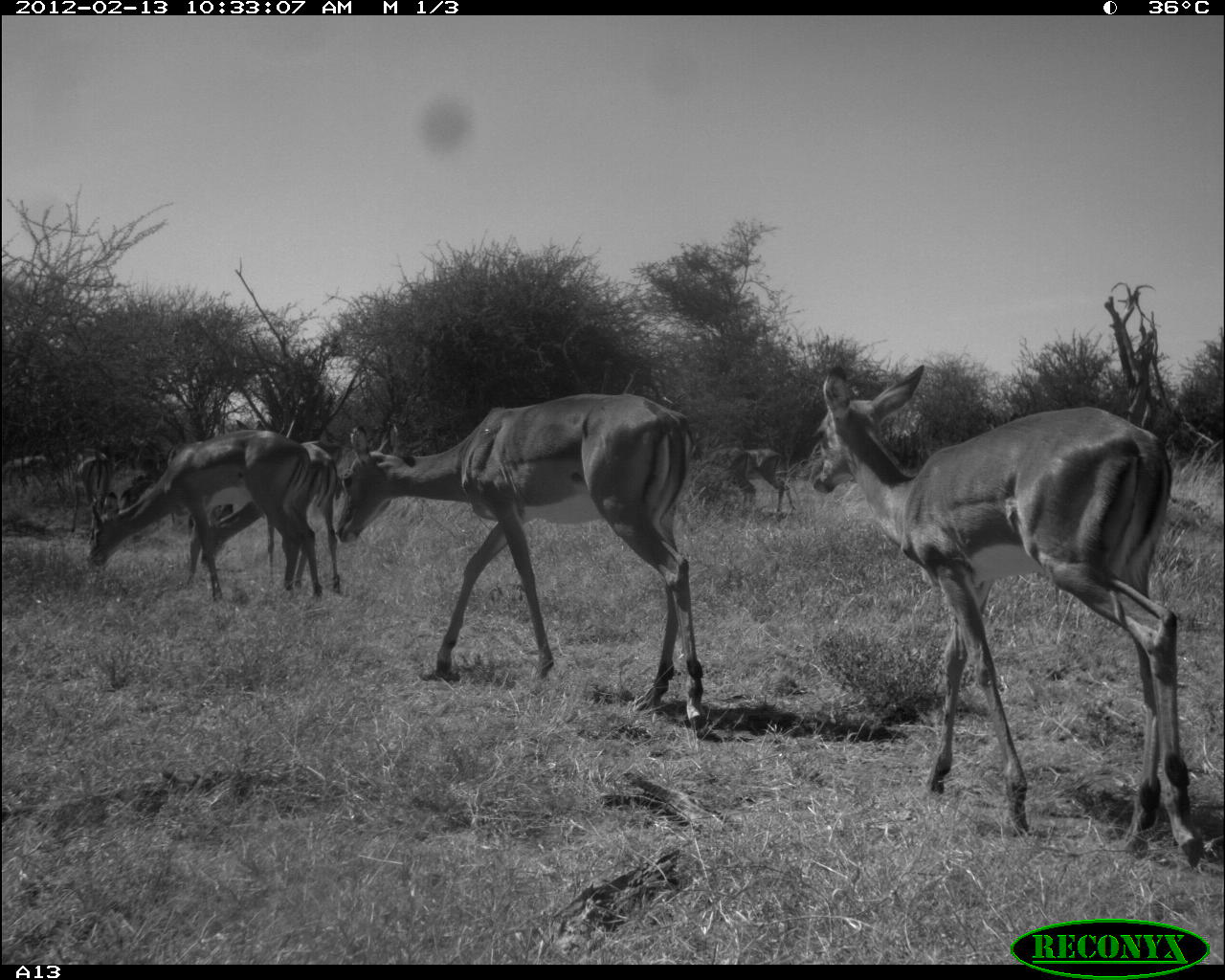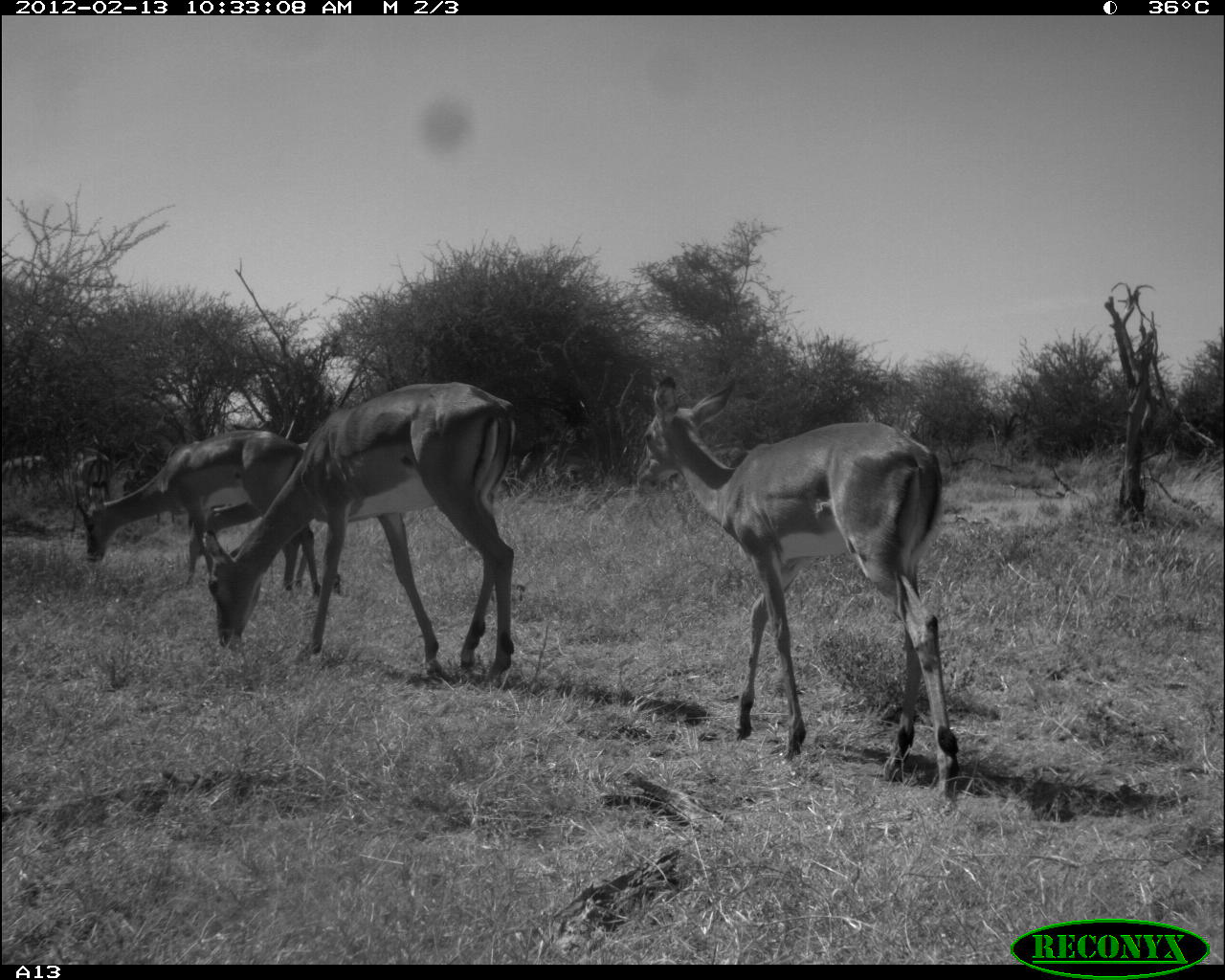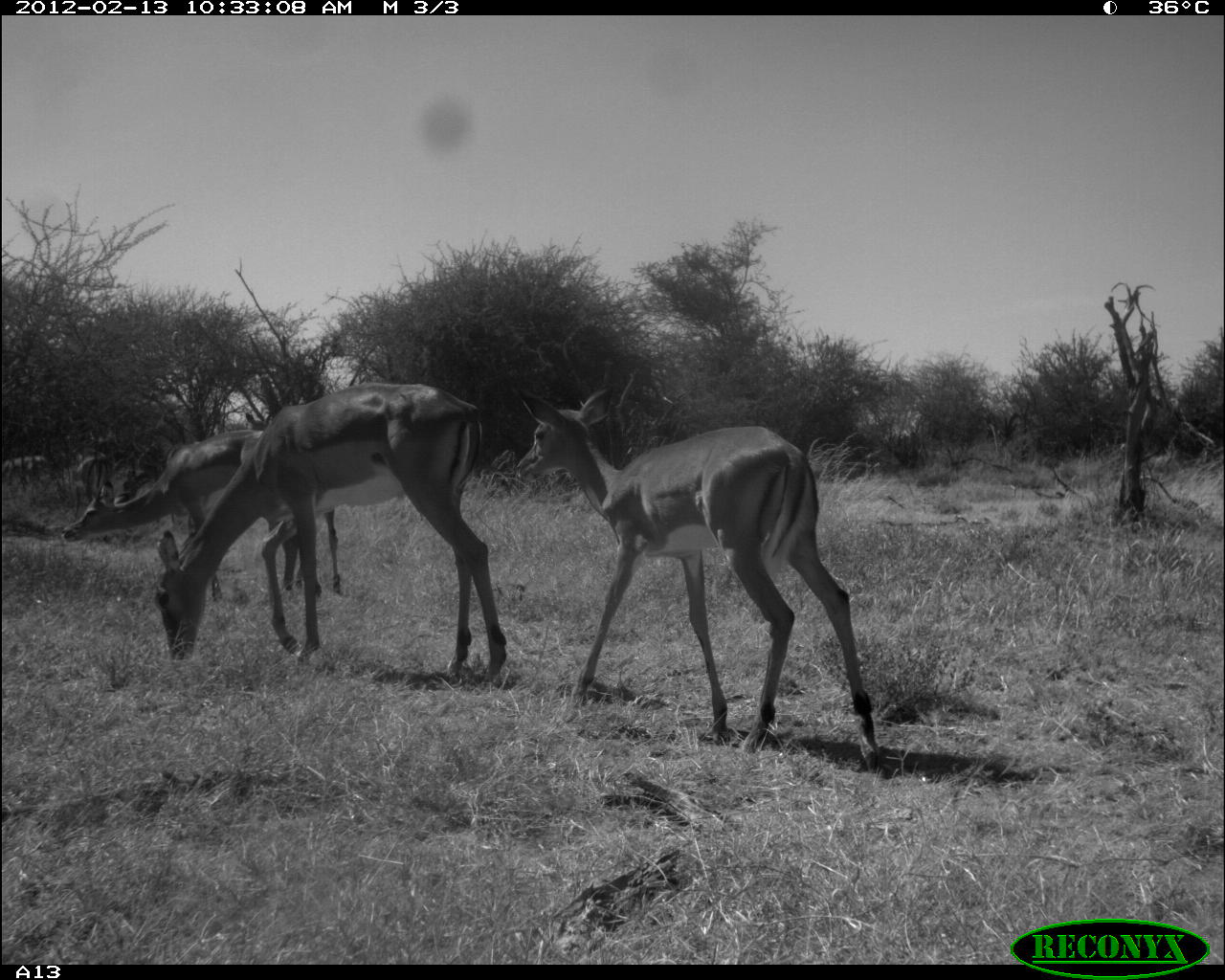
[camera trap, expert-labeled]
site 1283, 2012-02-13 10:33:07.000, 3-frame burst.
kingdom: Animalia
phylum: Chordata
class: Mammalia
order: Artiodactyla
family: Bovidae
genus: Aepyceros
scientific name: Aepyceros melampus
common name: impala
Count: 9.